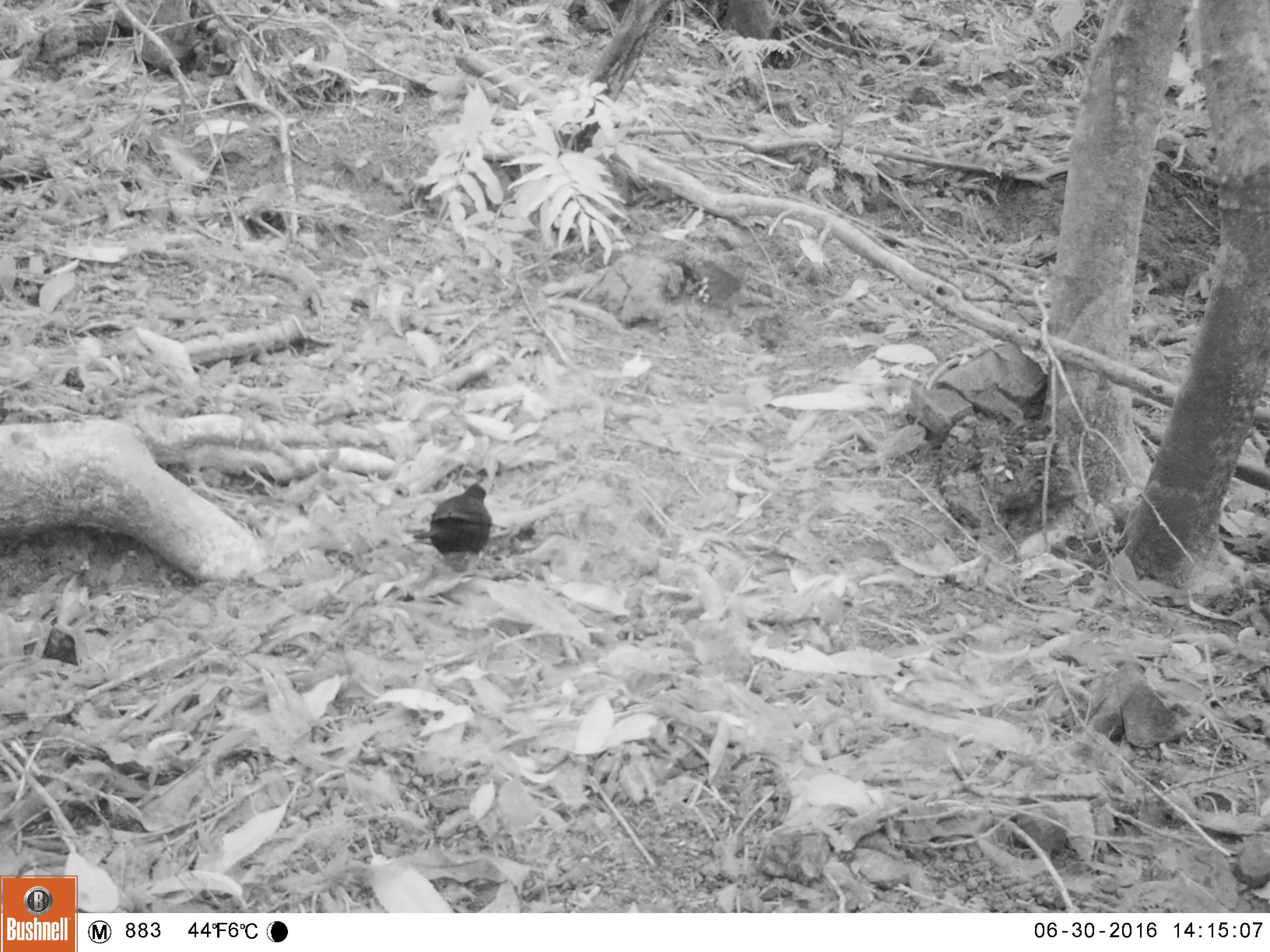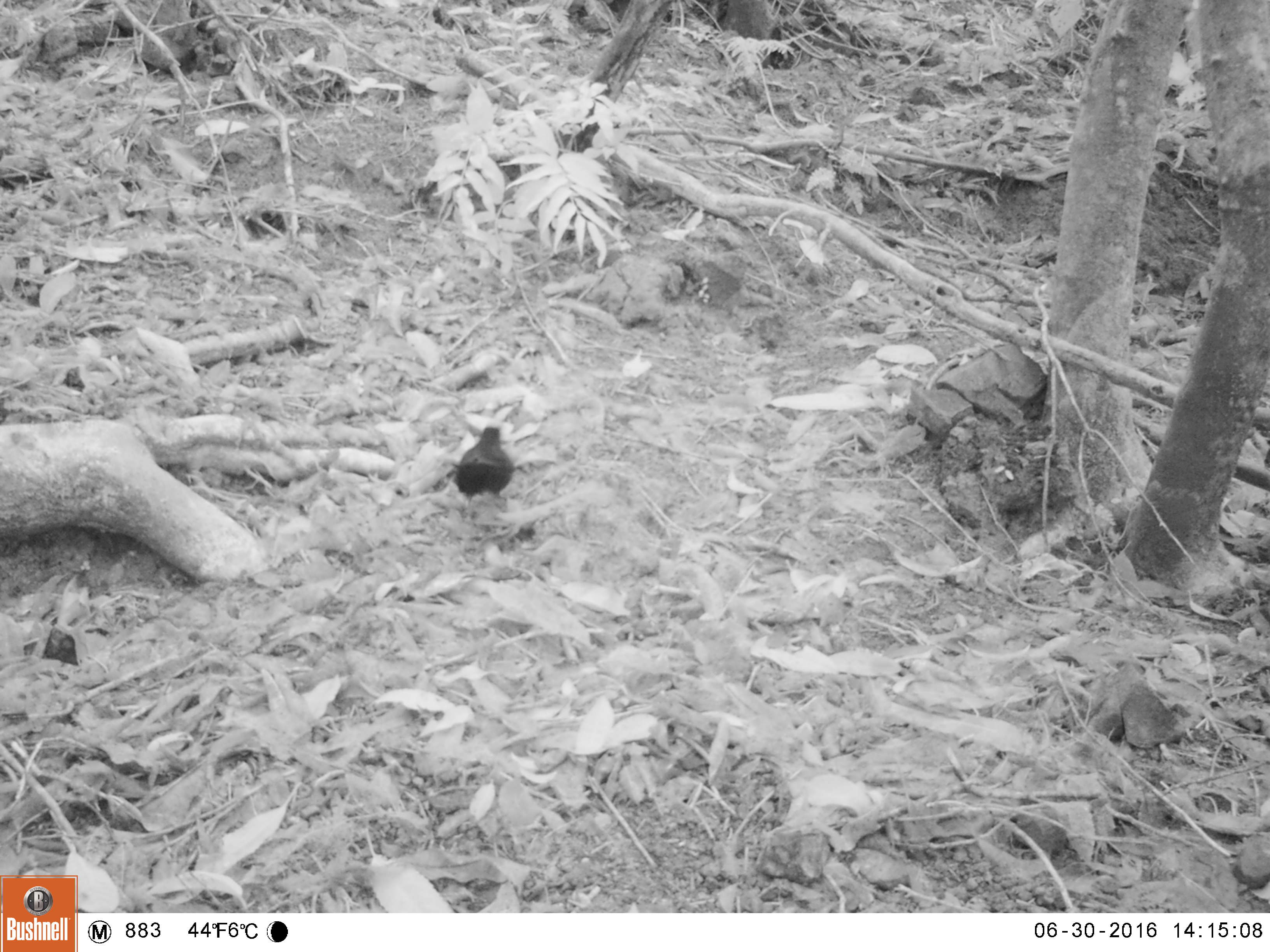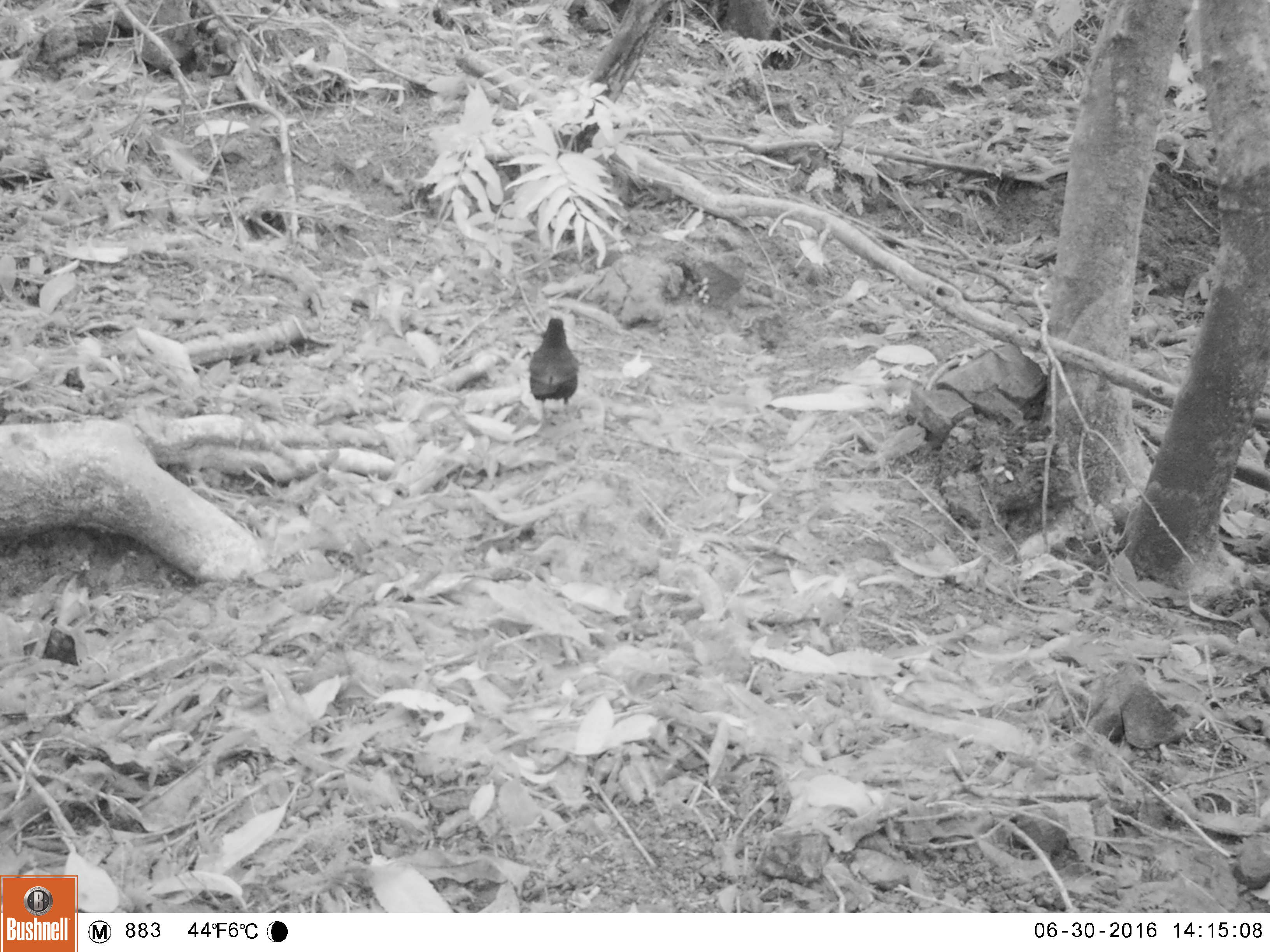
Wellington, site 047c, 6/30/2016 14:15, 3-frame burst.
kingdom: Animalia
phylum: Chordata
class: Aves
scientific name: Aves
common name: bird